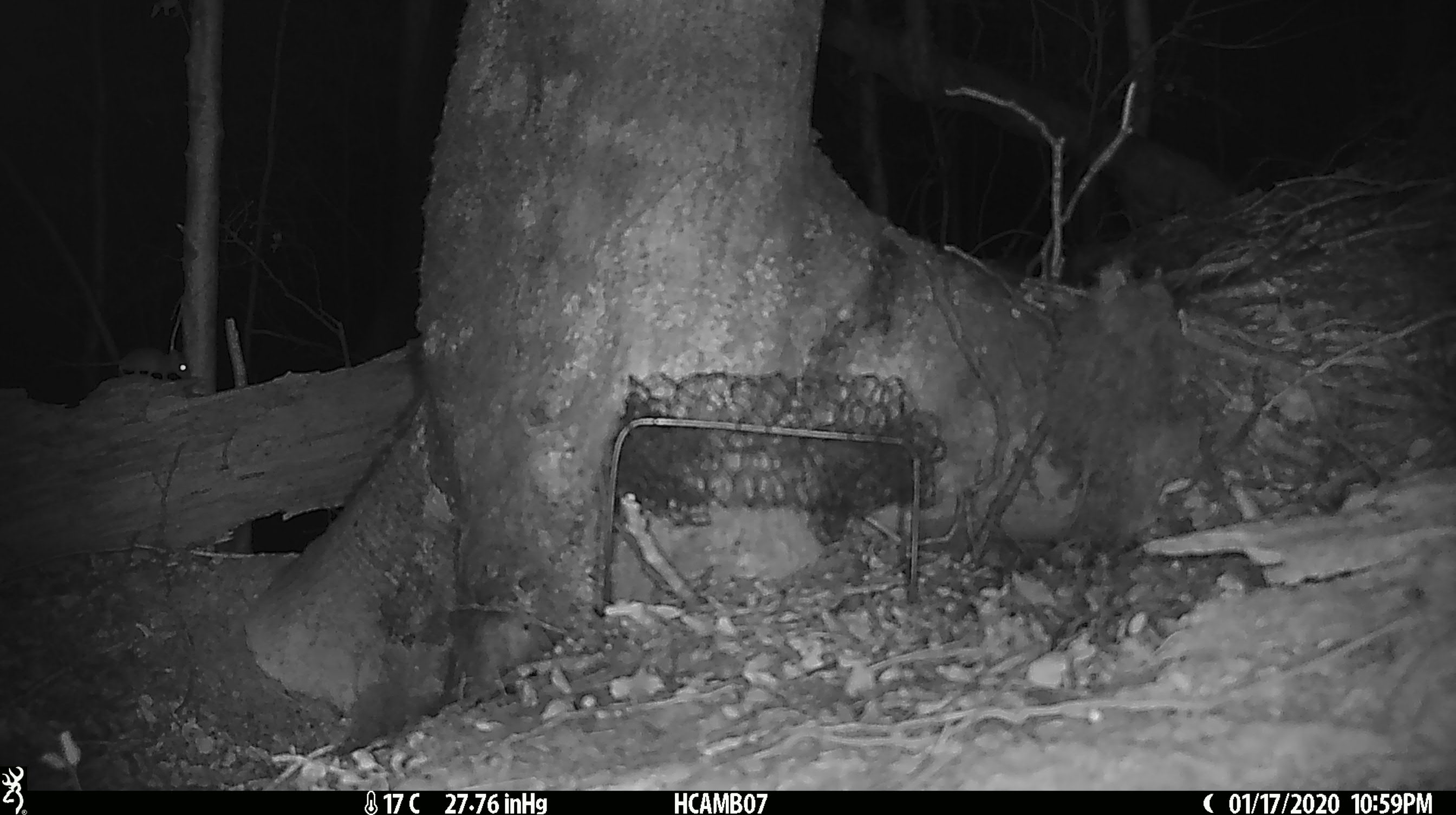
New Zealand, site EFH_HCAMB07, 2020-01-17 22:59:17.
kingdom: Animalia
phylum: Chordata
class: Mammalia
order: Rodentia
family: Muridae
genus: Mus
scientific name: Mus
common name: mouse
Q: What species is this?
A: Mouse (Mus).